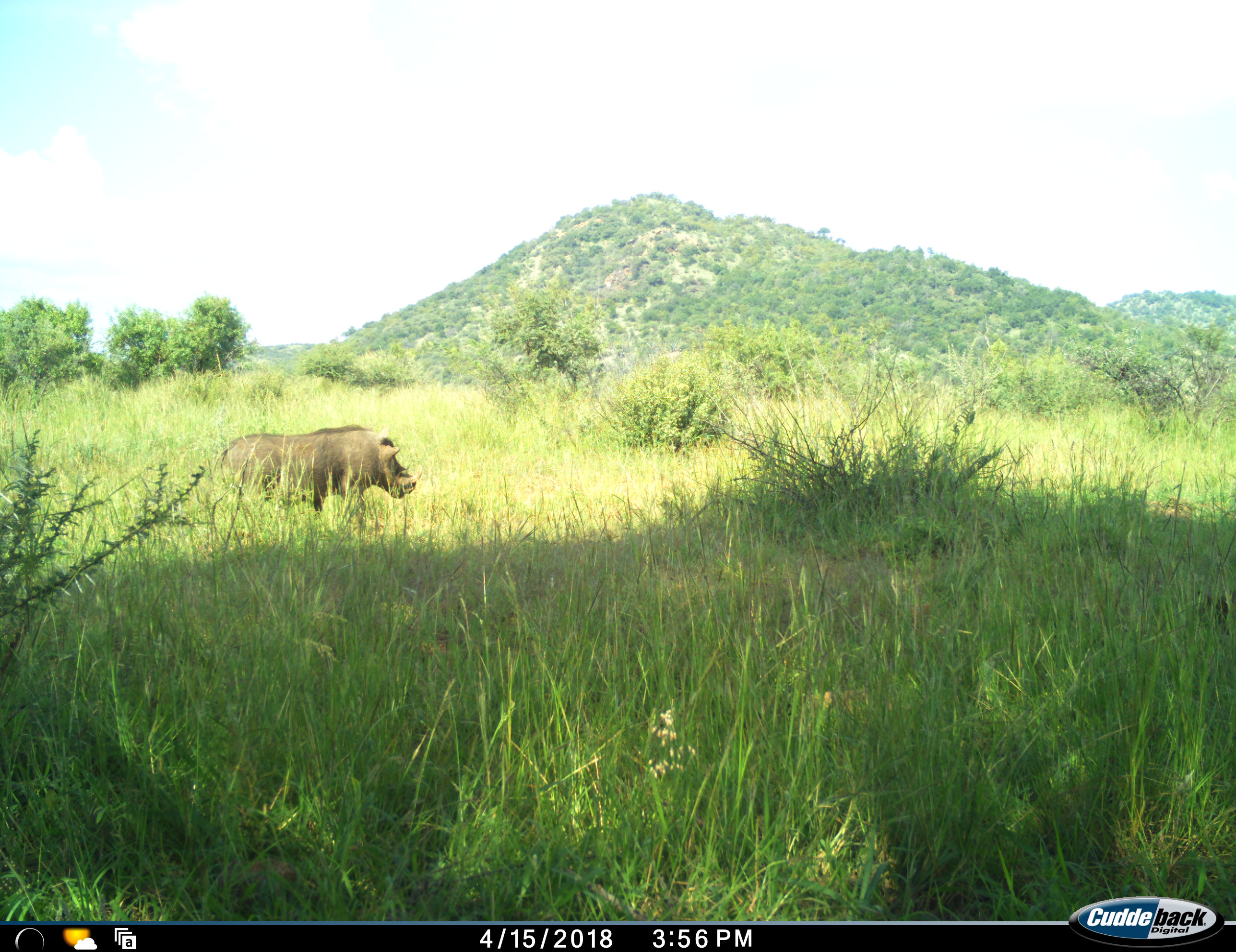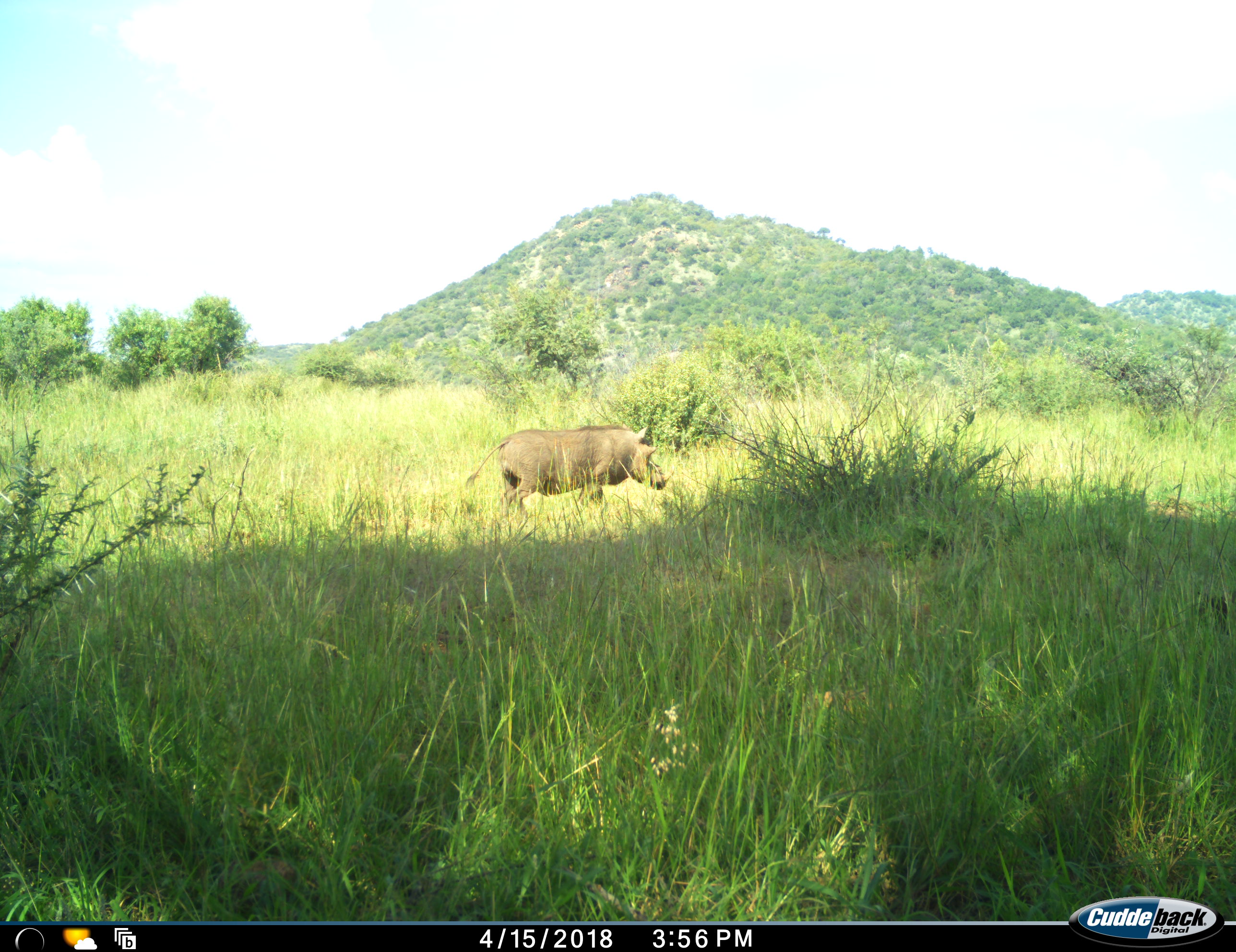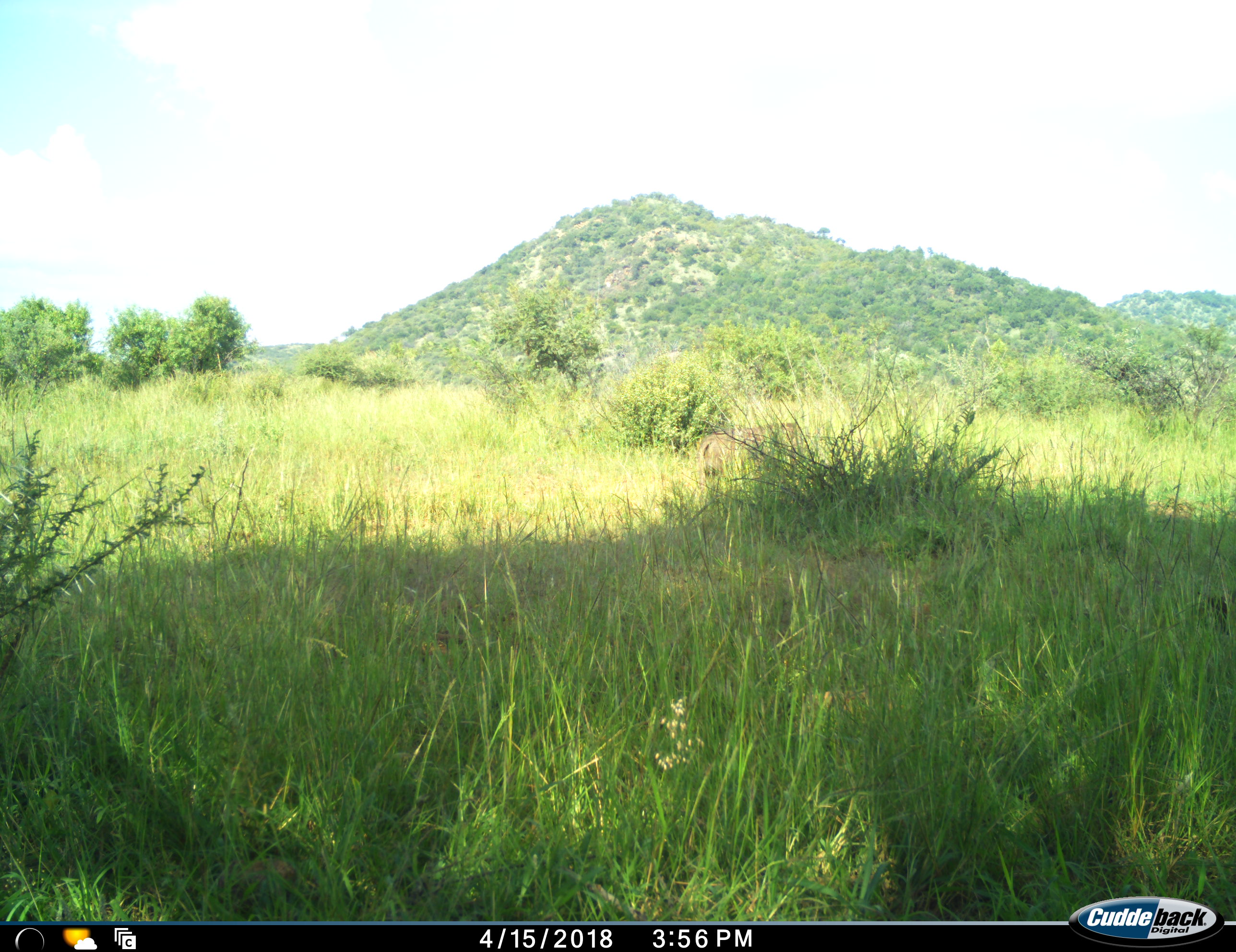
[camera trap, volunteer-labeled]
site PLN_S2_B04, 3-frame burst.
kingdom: Animalia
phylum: Chordata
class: Mammalia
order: Artiodactyla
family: Suidae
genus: Phacochoerus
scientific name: Phacochoerus africanus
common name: warthog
Warthog (Phacochoerus africanus), count 1. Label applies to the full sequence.